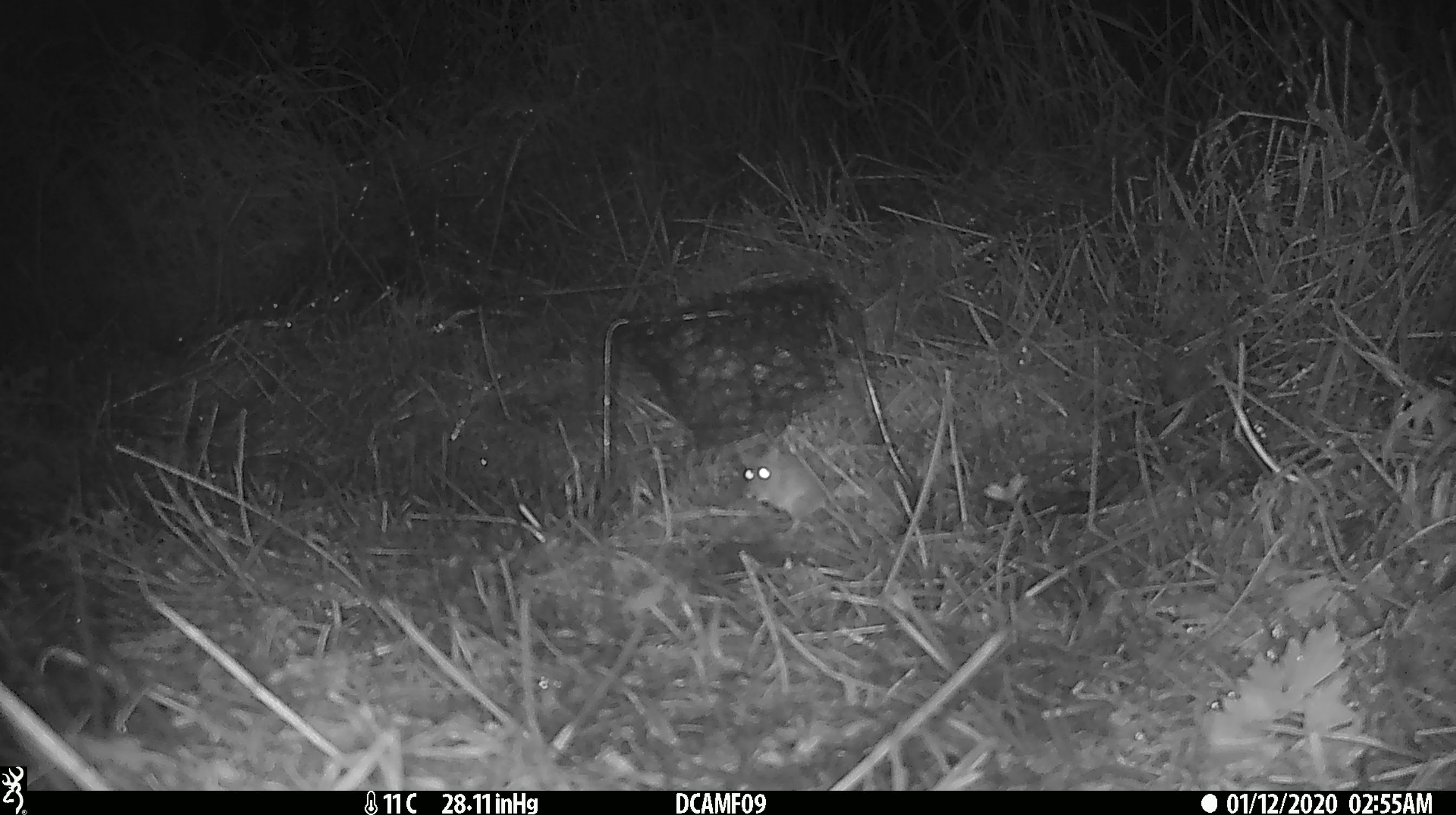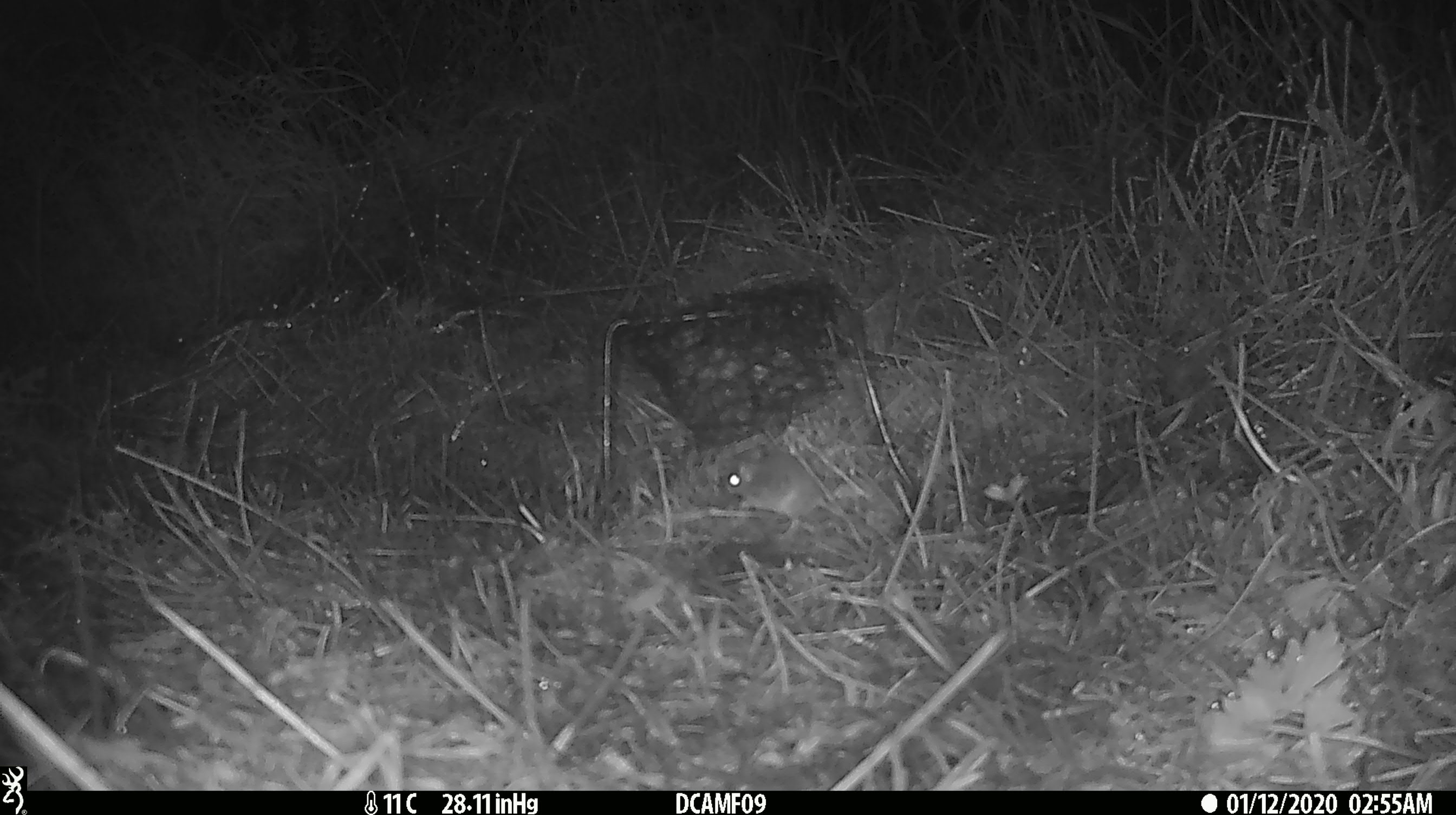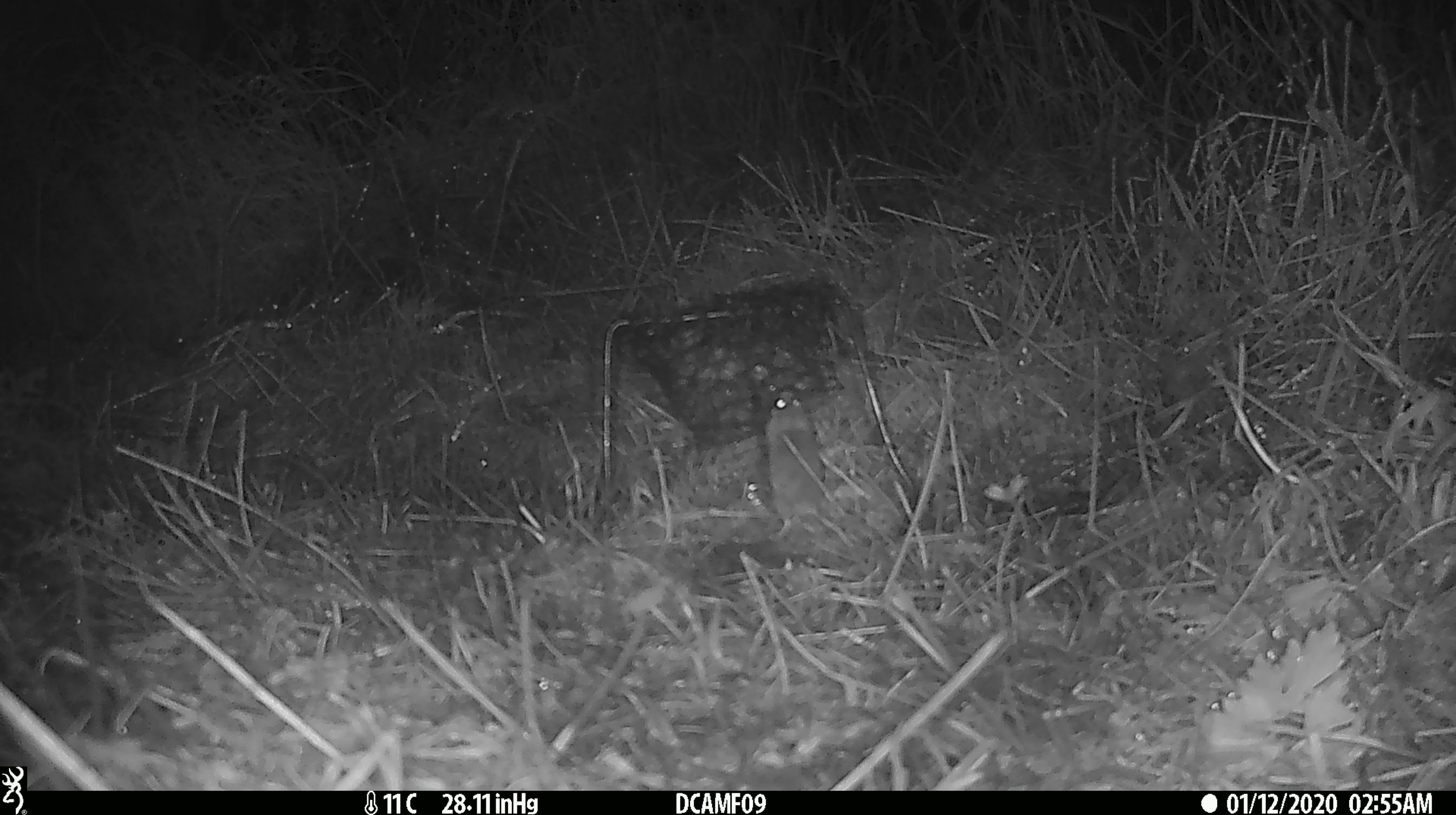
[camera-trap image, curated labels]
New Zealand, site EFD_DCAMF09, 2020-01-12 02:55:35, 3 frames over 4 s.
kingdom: Animalia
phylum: Chordata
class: Mammalia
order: Rodentia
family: Muridae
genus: Mus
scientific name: Mus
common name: mouse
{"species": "mouse (Mus)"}